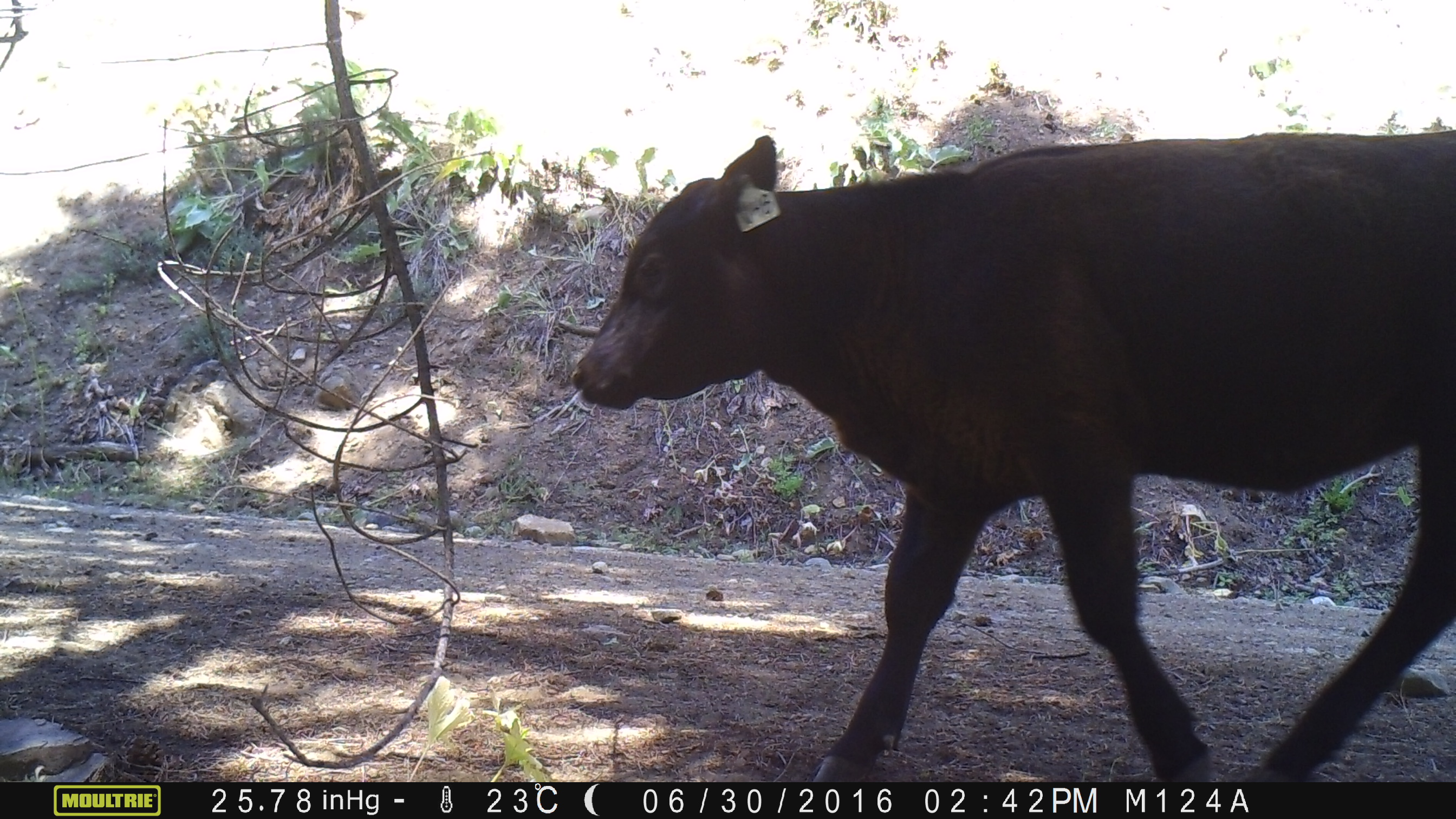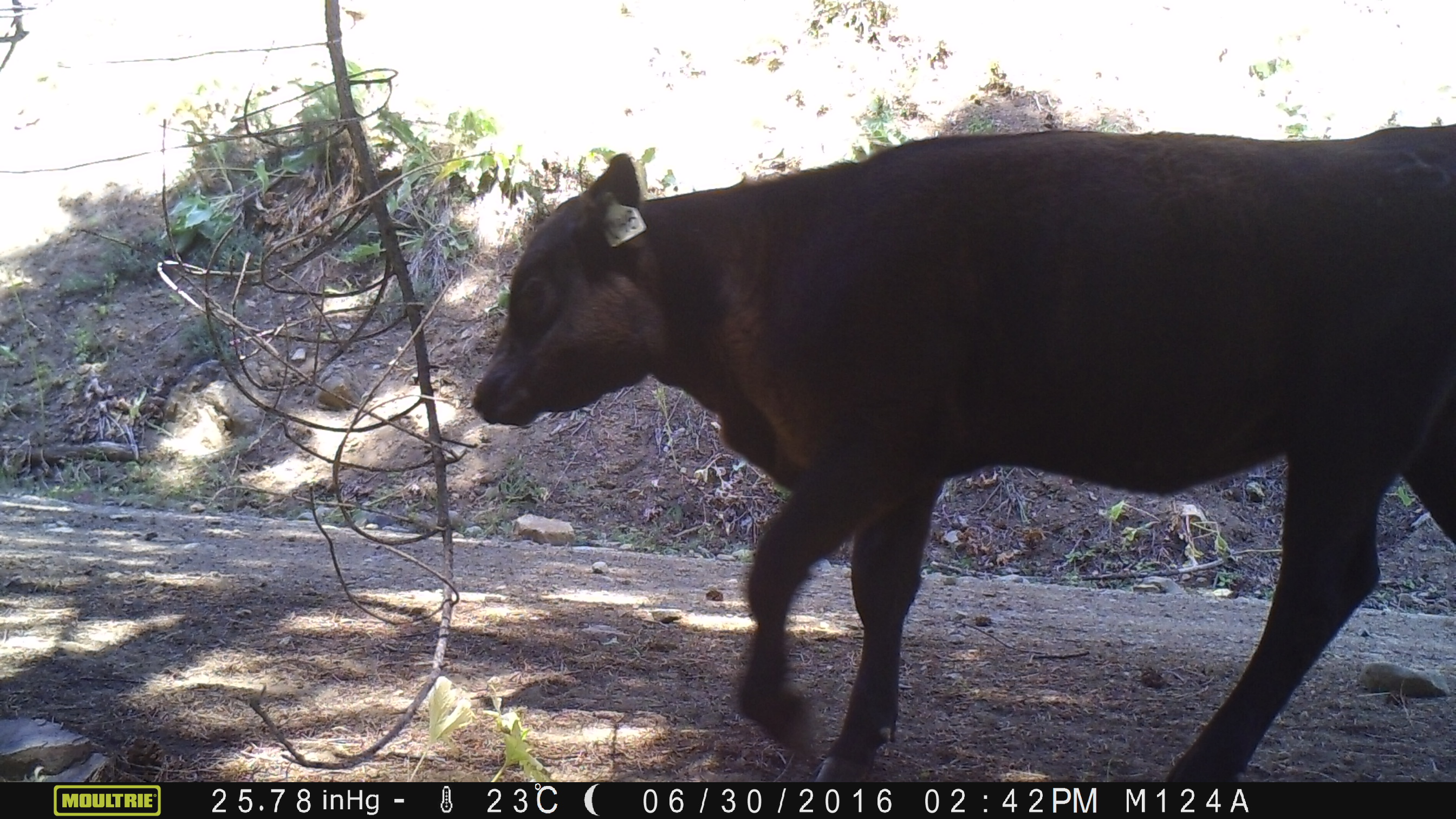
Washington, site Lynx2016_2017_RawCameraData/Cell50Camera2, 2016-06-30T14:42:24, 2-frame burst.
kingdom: Animalia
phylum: Chordata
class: Mammalia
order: Artiodactyla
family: Bovidae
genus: Bos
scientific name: Bos taurus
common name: domestic cattle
Domestic cattle (Bos taurus). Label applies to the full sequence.